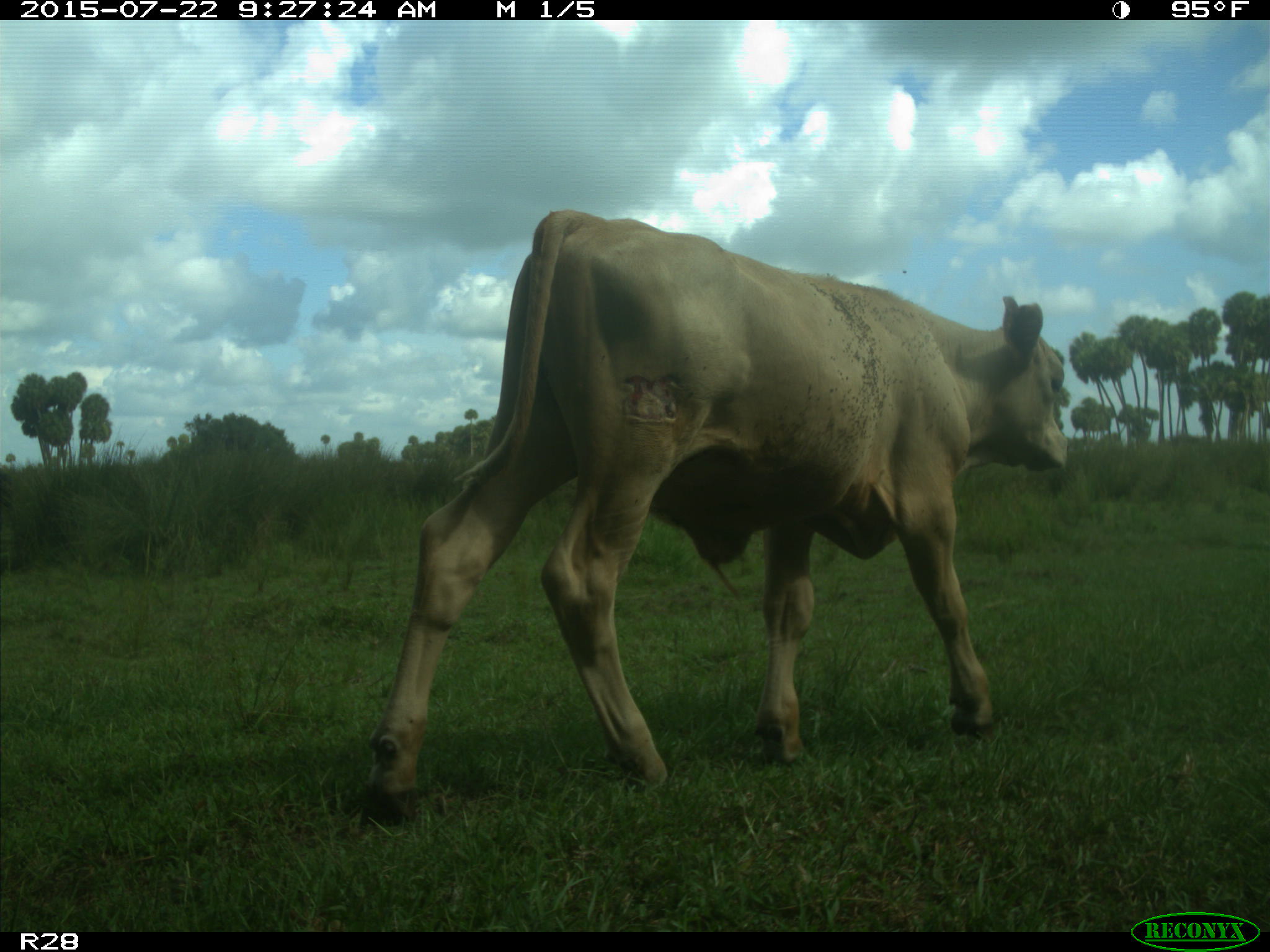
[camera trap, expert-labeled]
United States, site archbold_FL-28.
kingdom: Animalia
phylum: Chordata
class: Mammalia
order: Artiodactyla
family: Bovidae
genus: Bos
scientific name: Bos taurus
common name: domestic cow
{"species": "Bos taurus (domestic cow)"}